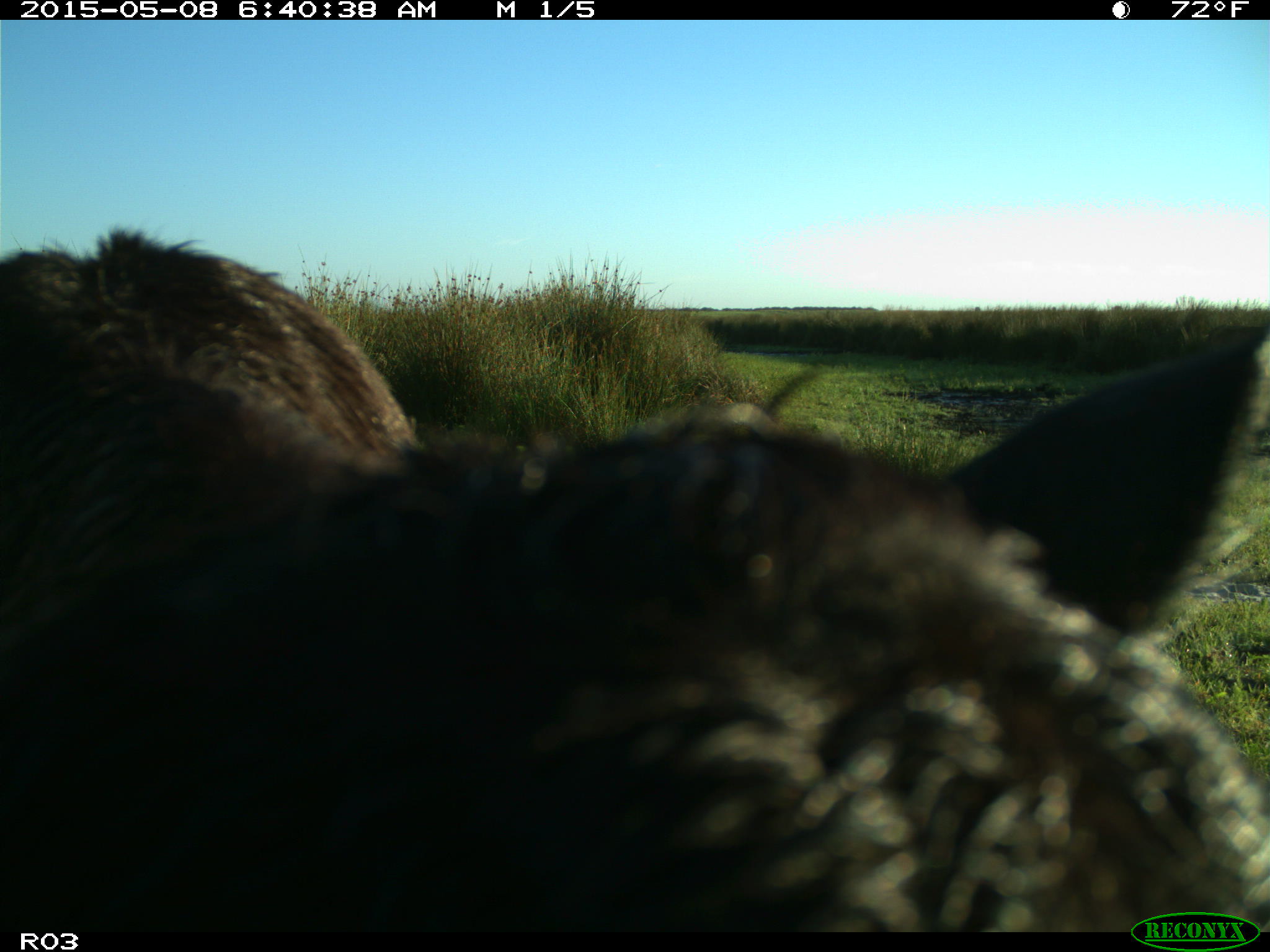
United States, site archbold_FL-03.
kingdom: Animalia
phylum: Chordata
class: Mammalia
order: Artiodactyla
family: Bovidae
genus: Bos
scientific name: Bos taurus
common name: domestic cow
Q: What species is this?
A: Bos taurus (domestic cow).